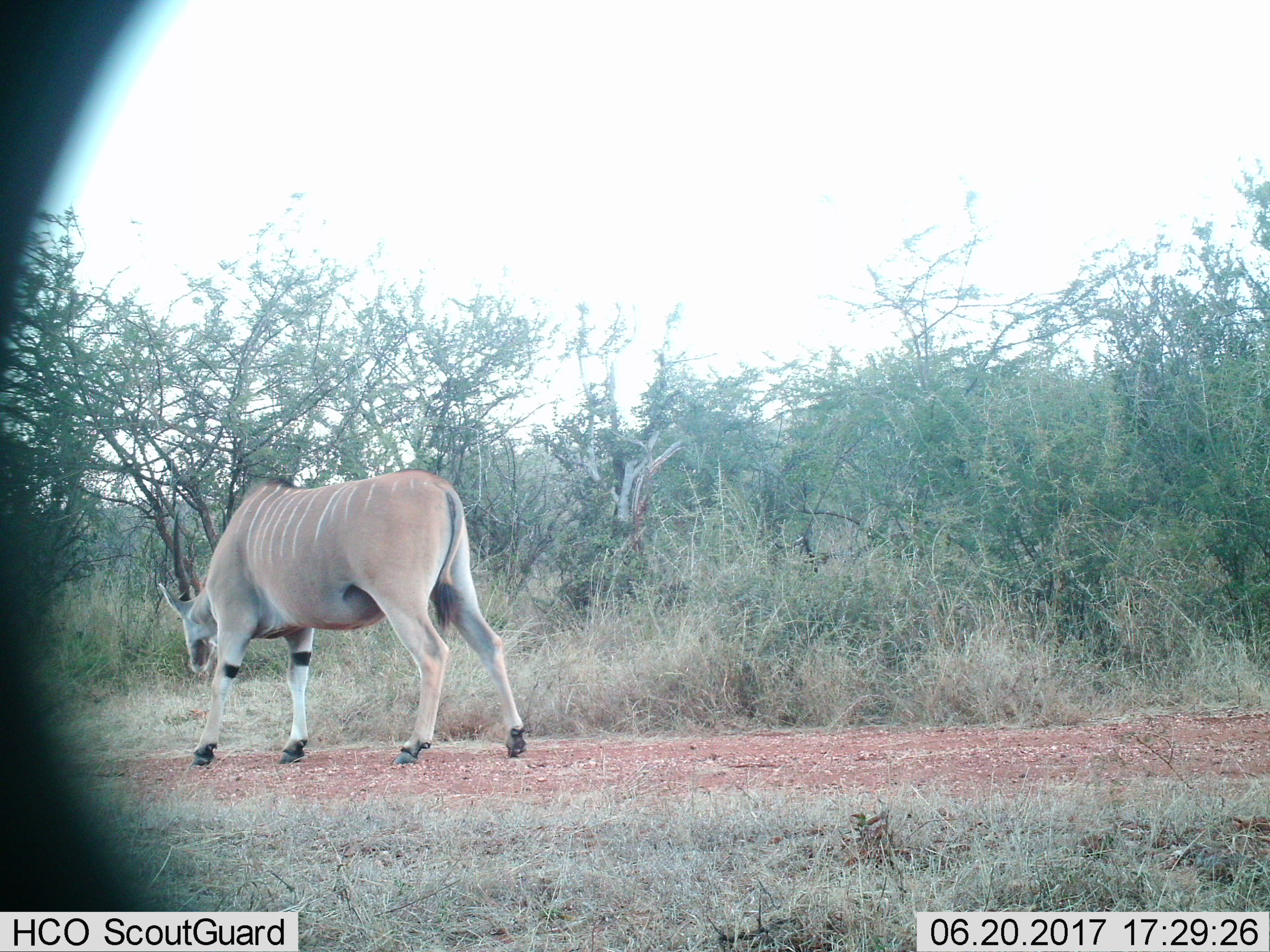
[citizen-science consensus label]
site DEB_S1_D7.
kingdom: Animalia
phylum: Chordata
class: Mammalia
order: Artiodactyla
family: Bovidae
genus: Tragelaphus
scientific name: Tragelaphus oryx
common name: eland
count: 1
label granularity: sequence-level